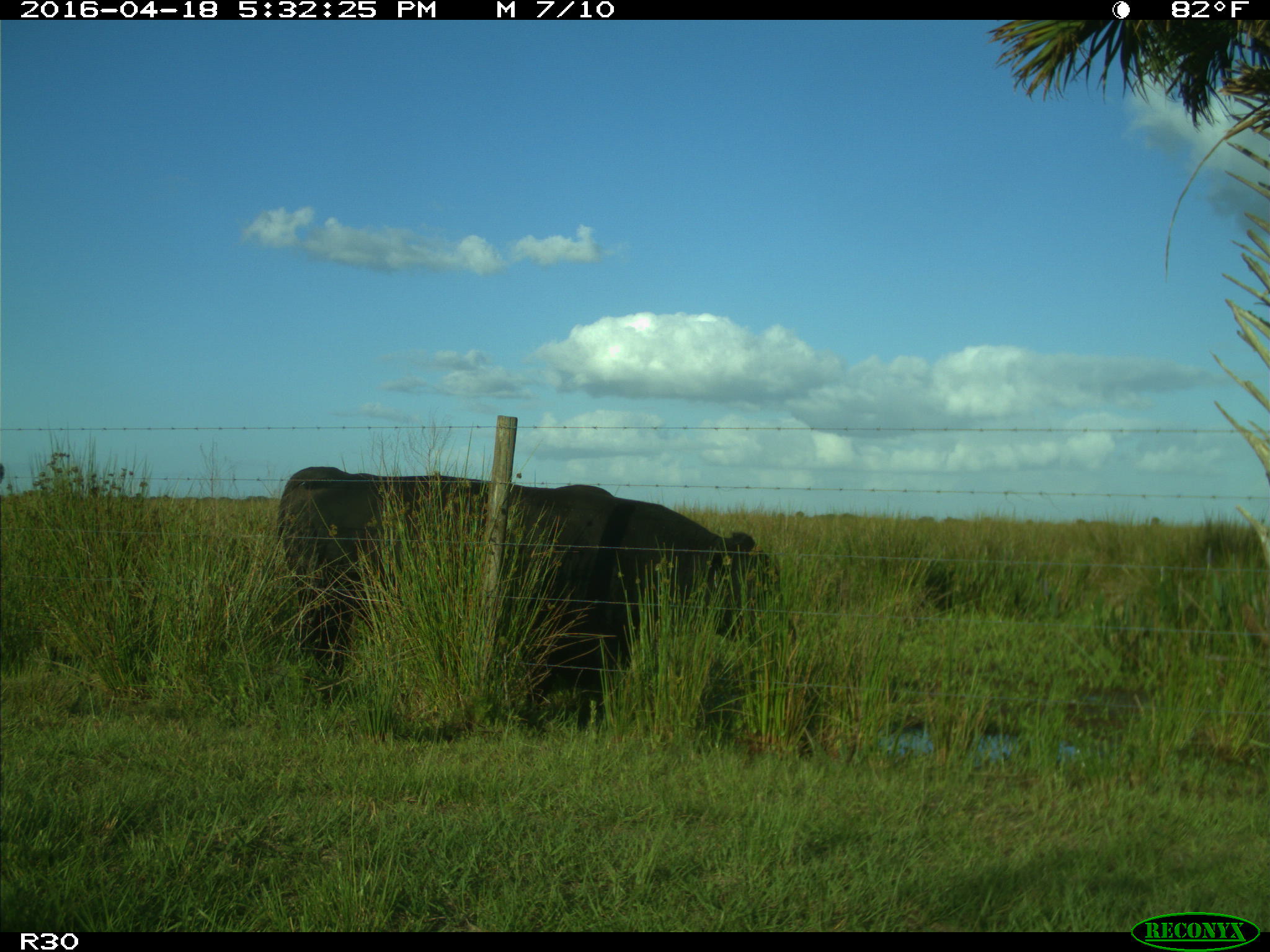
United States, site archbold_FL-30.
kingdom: Animalia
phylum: Chordata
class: Mammalia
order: Artiodactyla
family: Bovidae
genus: Bos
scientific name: Bos taurus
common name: domestic cow